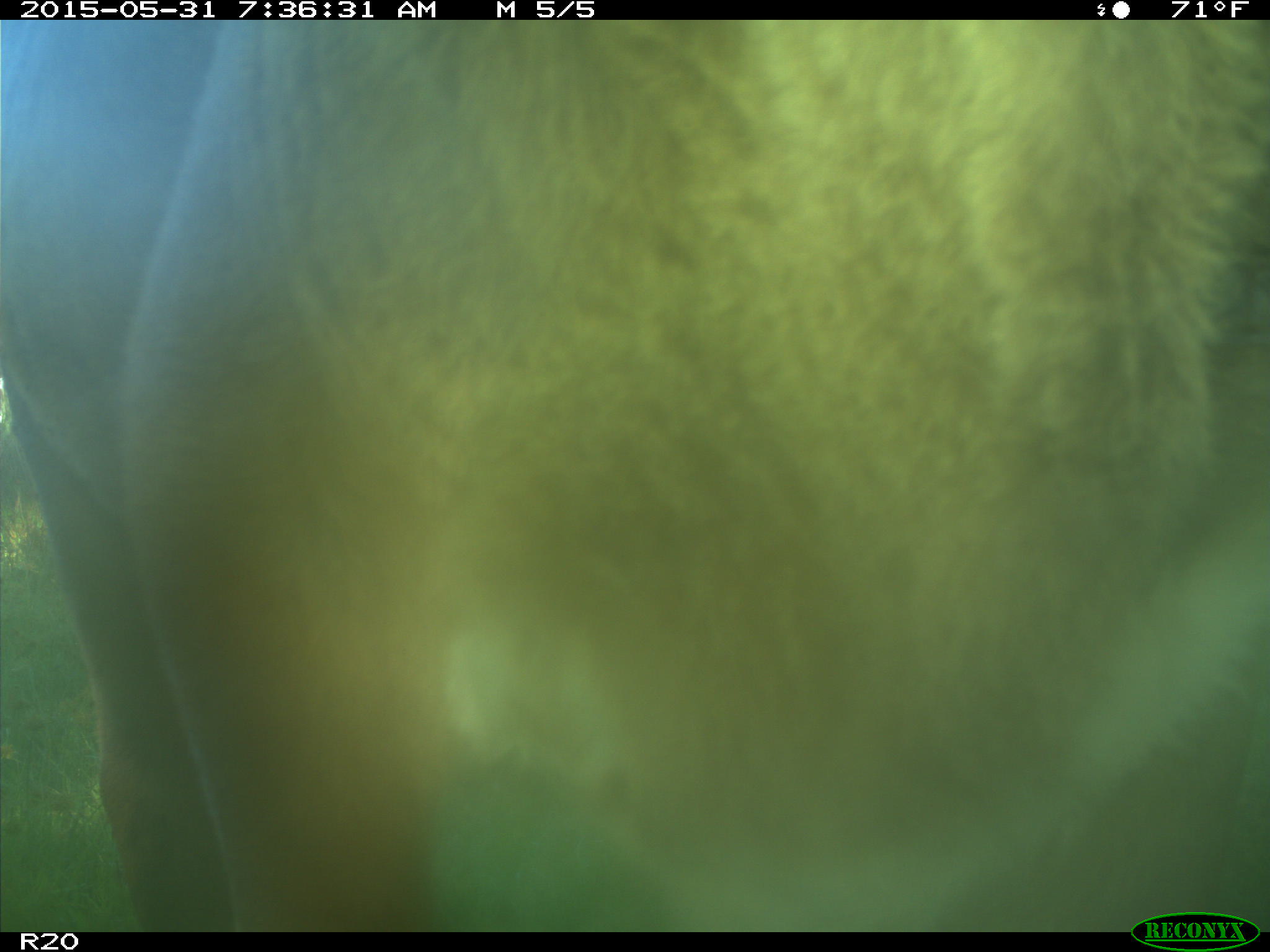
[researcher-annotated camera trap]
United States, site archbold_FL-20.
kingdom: Animalia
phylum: Chordata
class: Mammalia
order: Artiodactyla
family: Bovidae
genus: Bos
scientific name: Bos taurus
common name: domestic cow